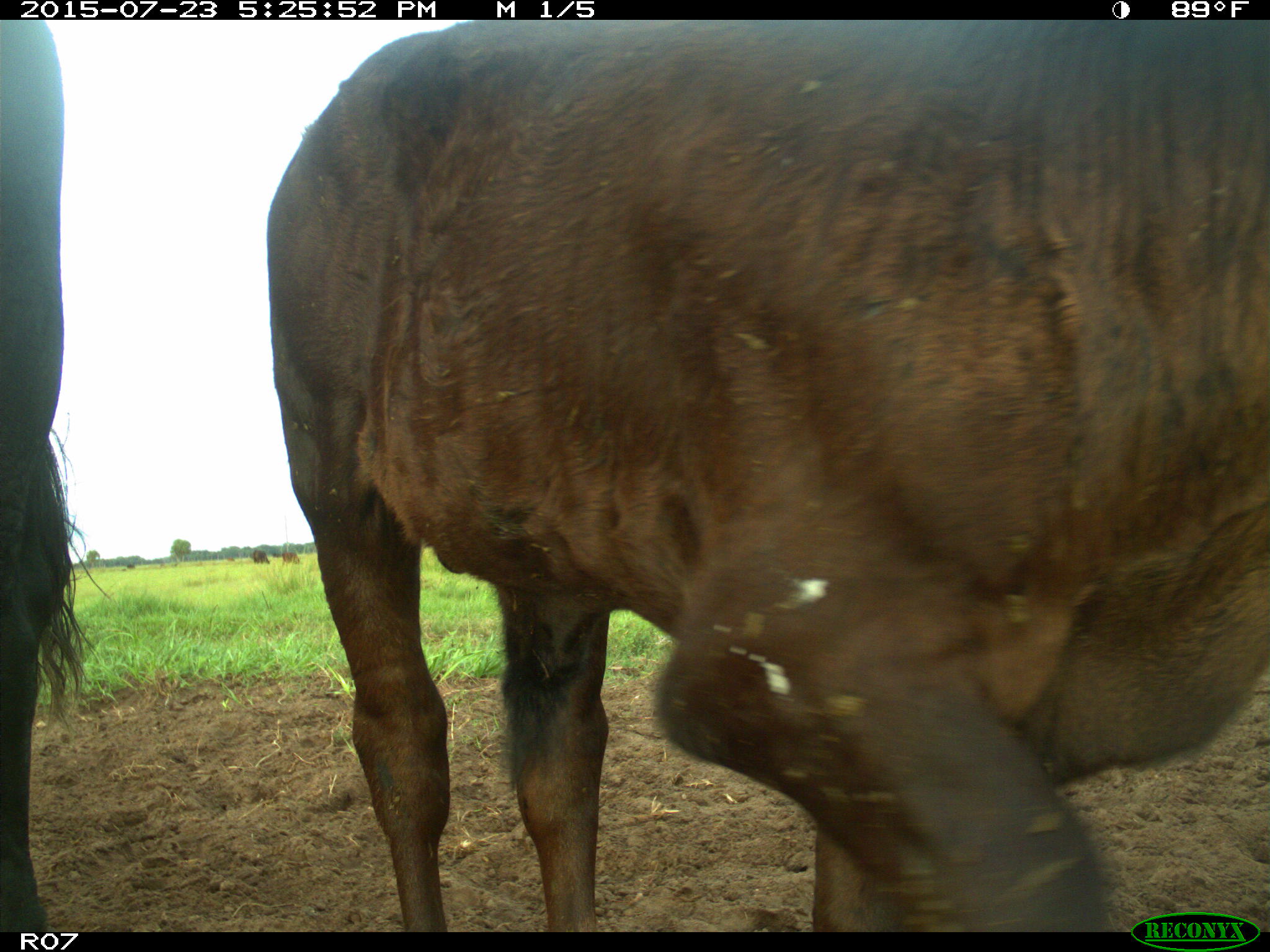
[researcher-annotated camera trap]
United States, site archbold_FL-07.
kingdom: Animalia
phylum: Chordata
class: Mammalia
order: Artiodactyla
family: Bovidae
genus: Bos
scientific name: Bos taurus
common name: domestic cow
Bos taurus (domestic cow).